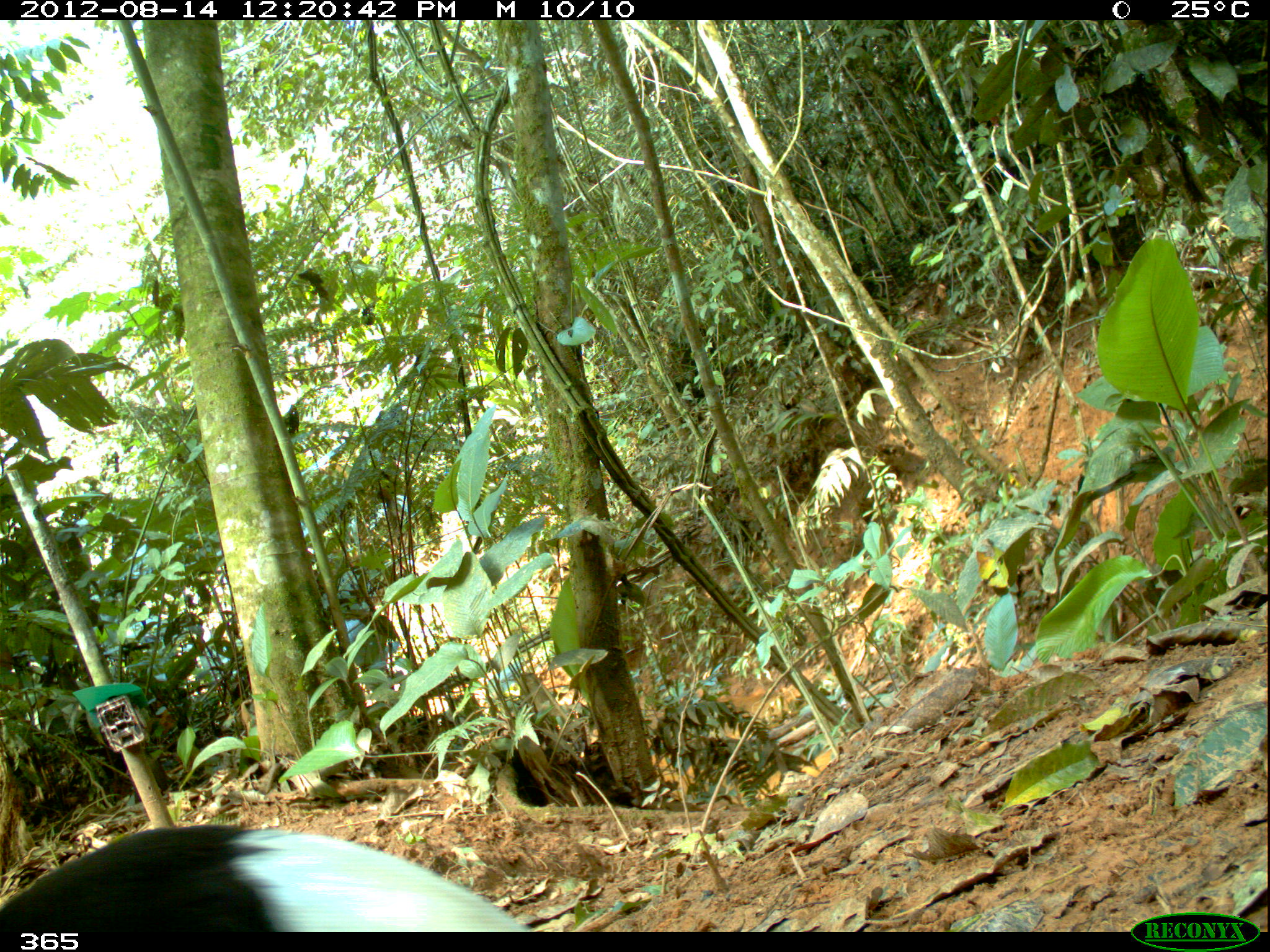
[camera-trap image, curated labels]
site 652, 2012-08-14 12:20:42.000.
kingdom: Animalia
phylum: Chordata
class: Aves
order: Gruiformes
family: Psophiidae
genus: Psophia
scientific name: Psophia leucoptera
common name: pale-winged trumpeter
Psophia leucoptera (pale-winged trumpeter).